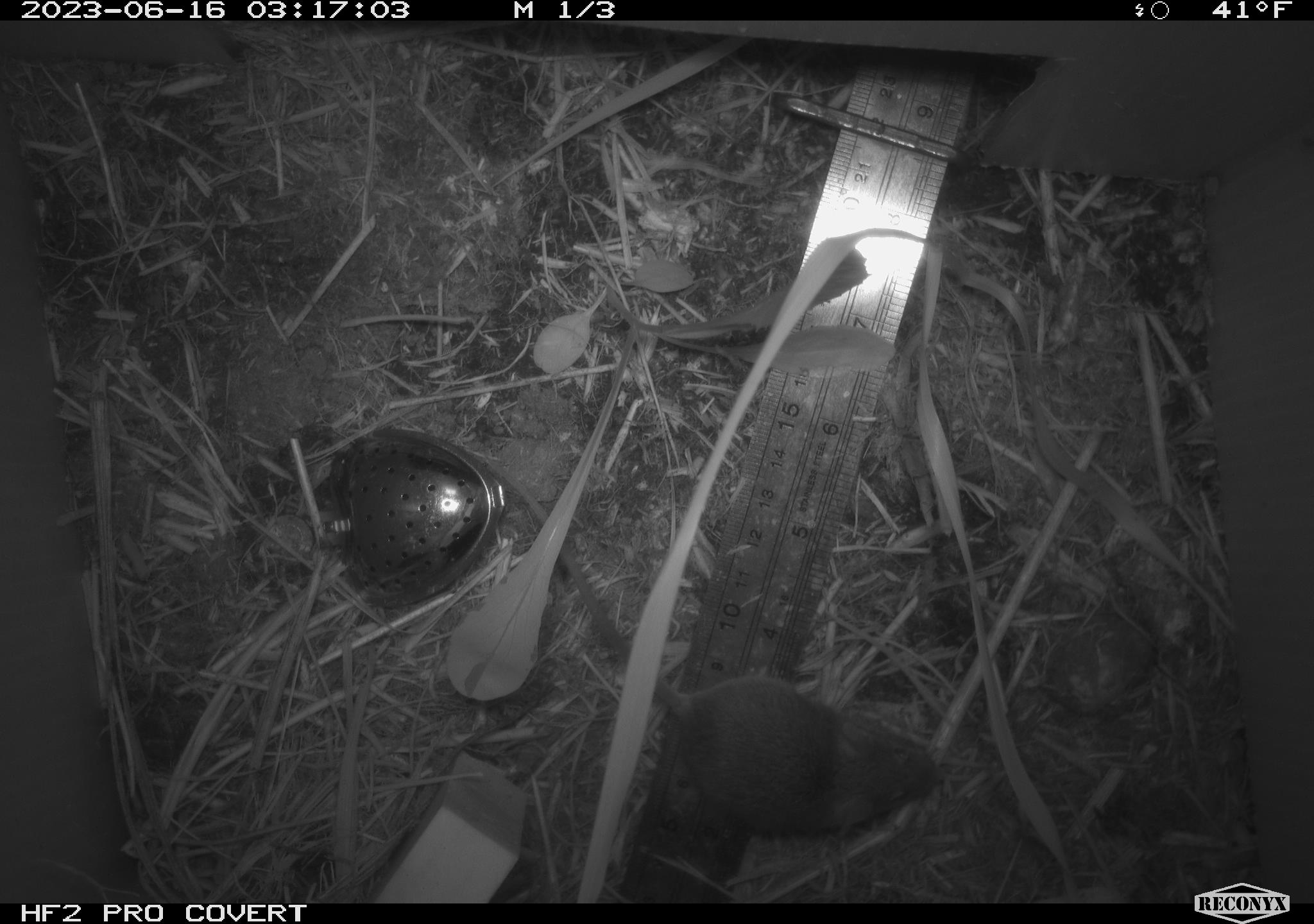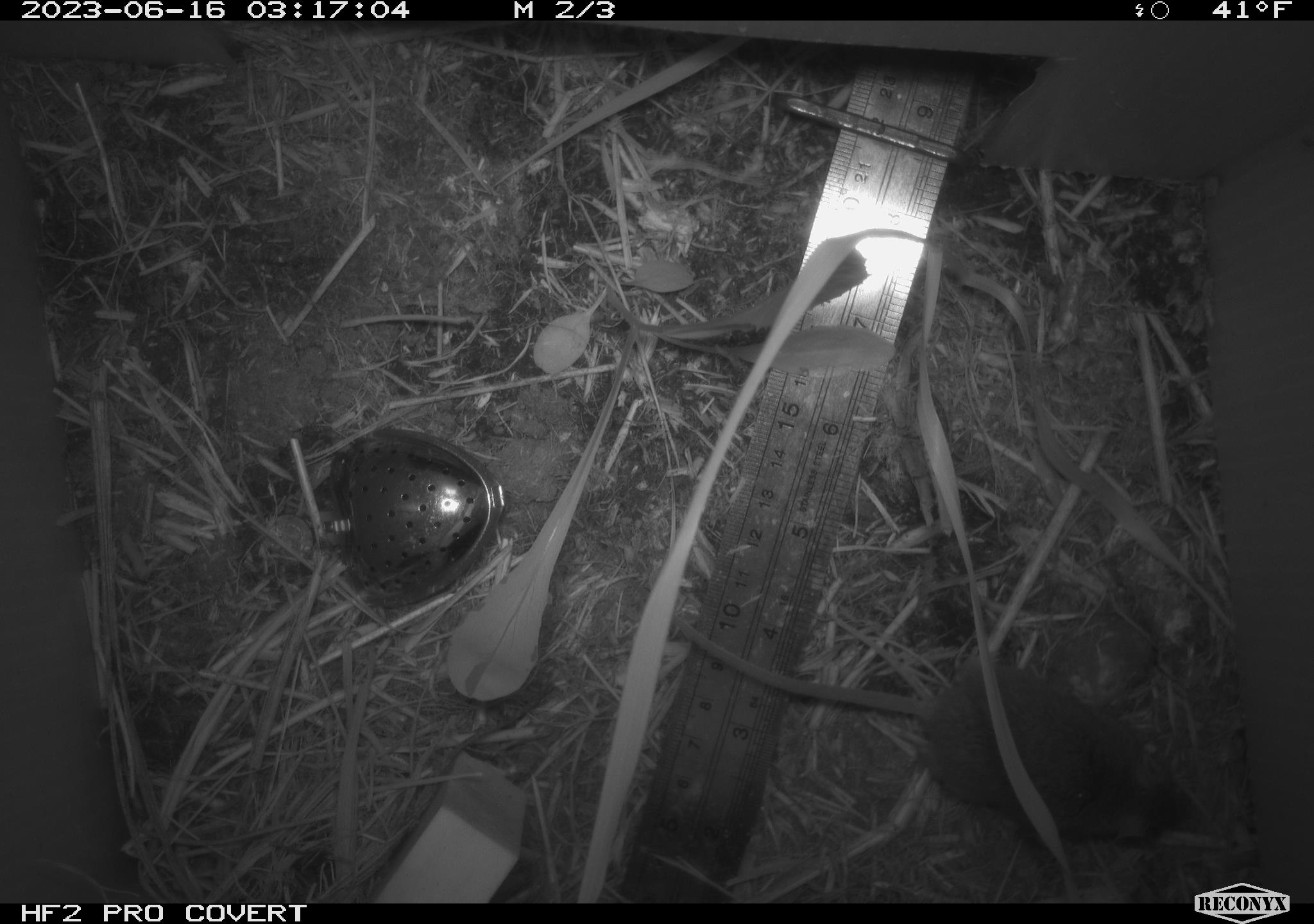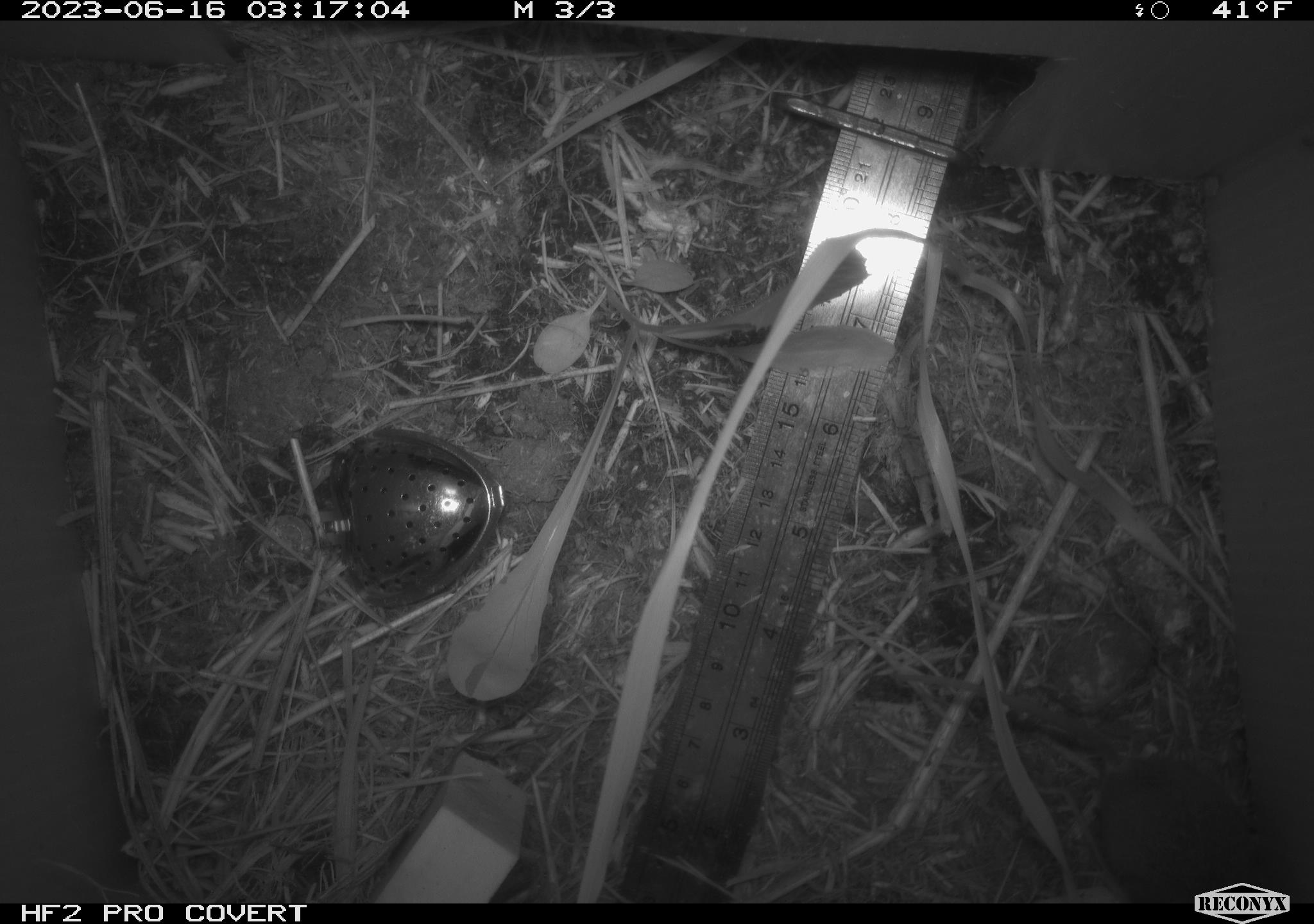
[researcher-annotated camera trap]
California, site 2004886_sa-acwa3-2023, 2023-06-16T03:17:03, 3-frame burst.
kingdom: Animalia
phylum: Chordata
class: Mammalia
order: Rodentia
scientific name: Rodentia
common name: mouse species